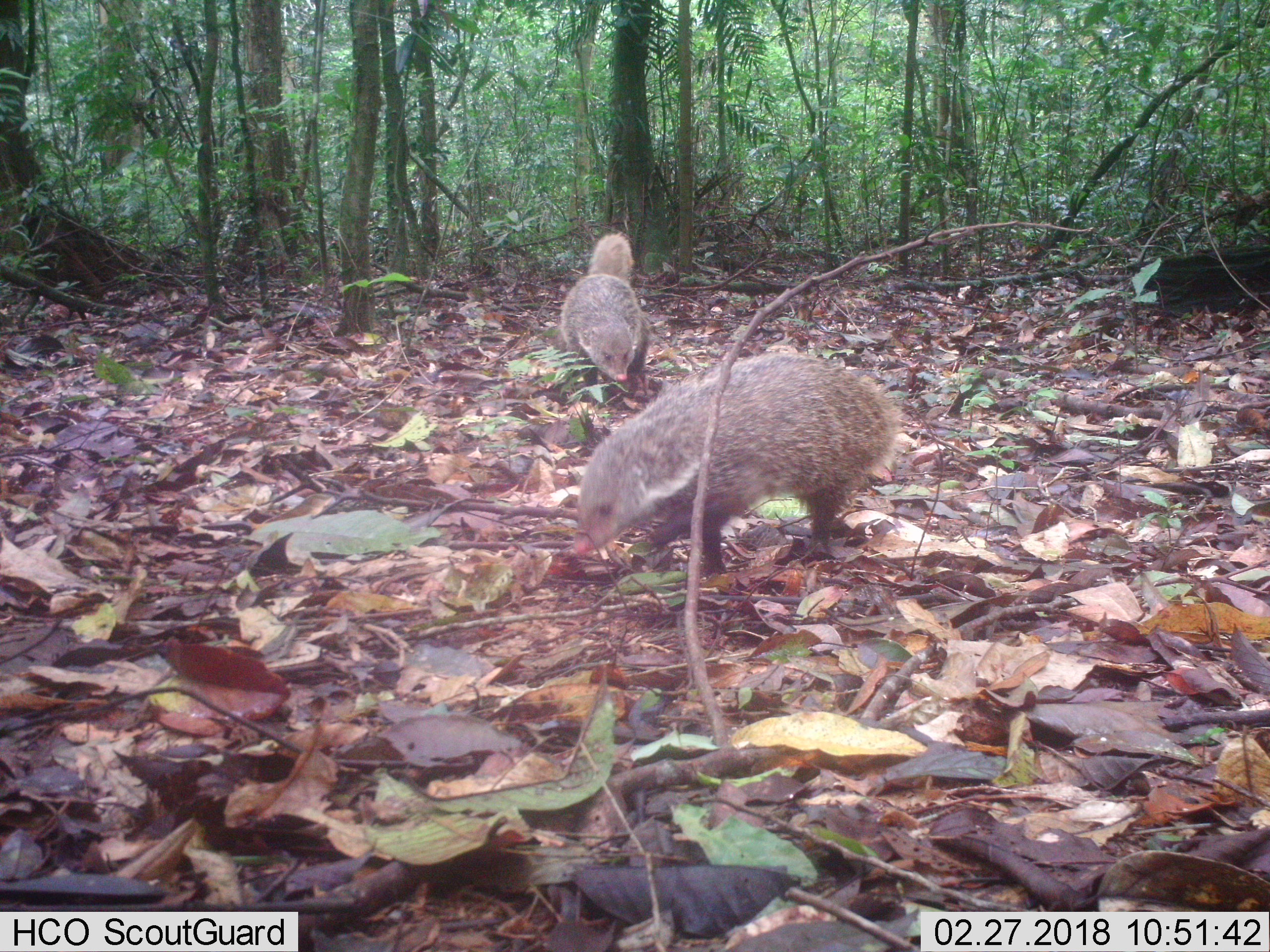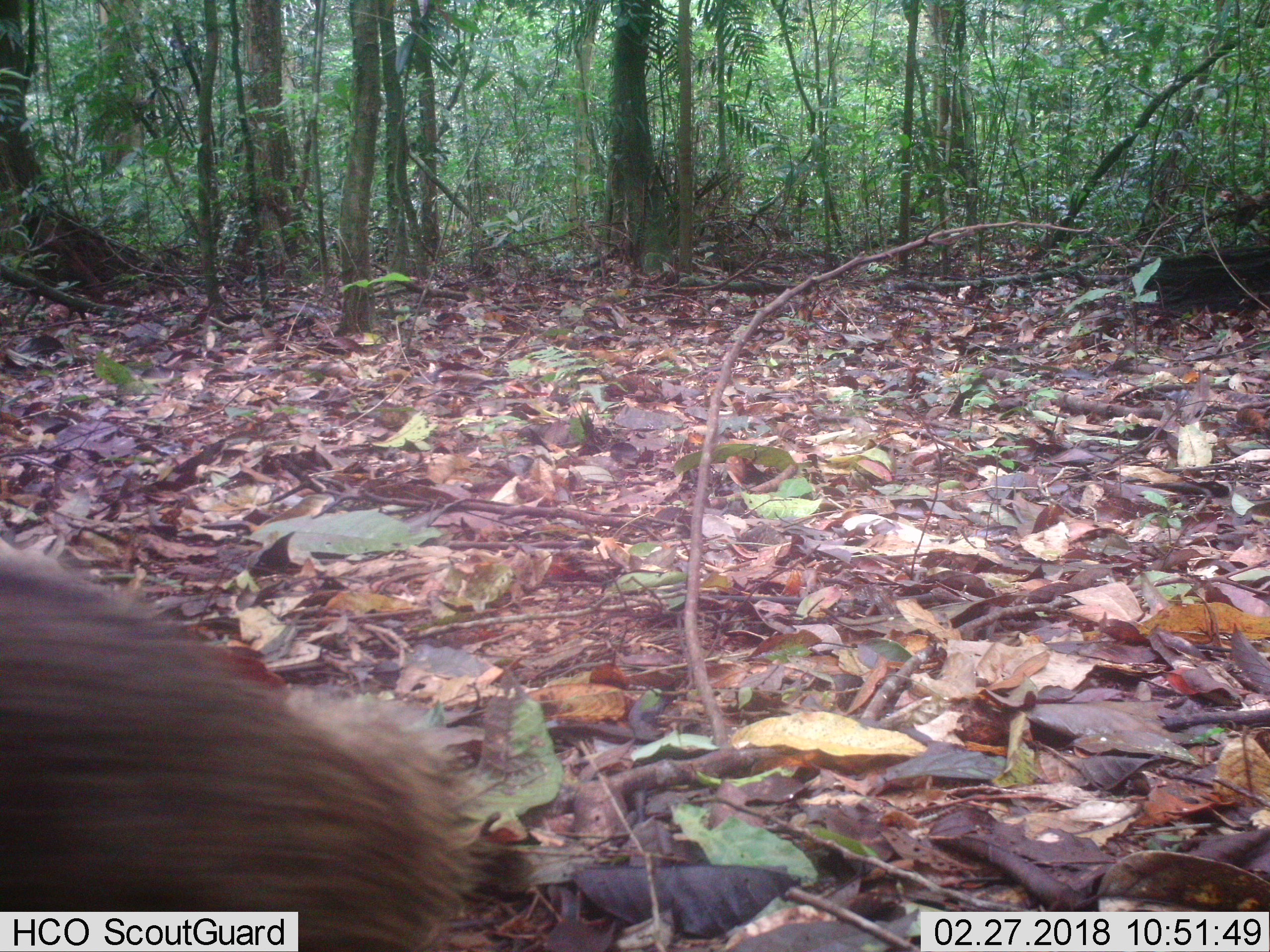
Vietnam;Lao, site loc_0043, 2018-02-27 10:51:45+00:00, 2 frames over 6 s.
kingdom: Animalia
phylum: Chordata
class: Mammalia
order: Carnivora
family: Herpestidae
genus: Urva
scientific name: Urva urva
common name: crab-eating mongoose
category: crab eating mongoose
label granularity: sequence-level